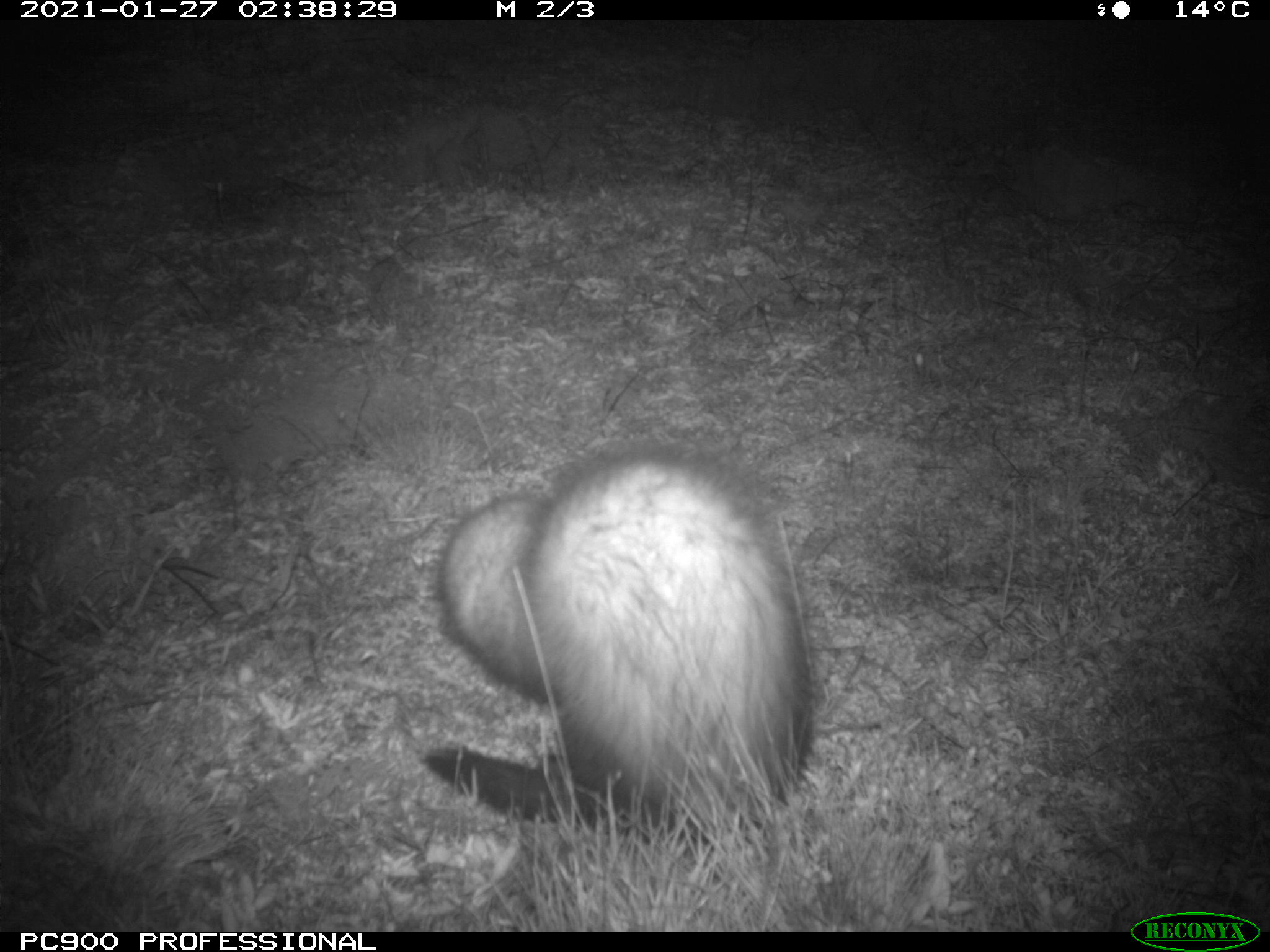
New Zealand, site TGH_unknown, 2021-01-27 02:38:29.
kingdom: Animalia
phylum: Chordata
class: Mammalia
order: Carnivora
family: Mustelidae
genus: Mustela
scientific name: Mustela furo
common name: ferret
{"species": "ferret (Mustela furo)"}